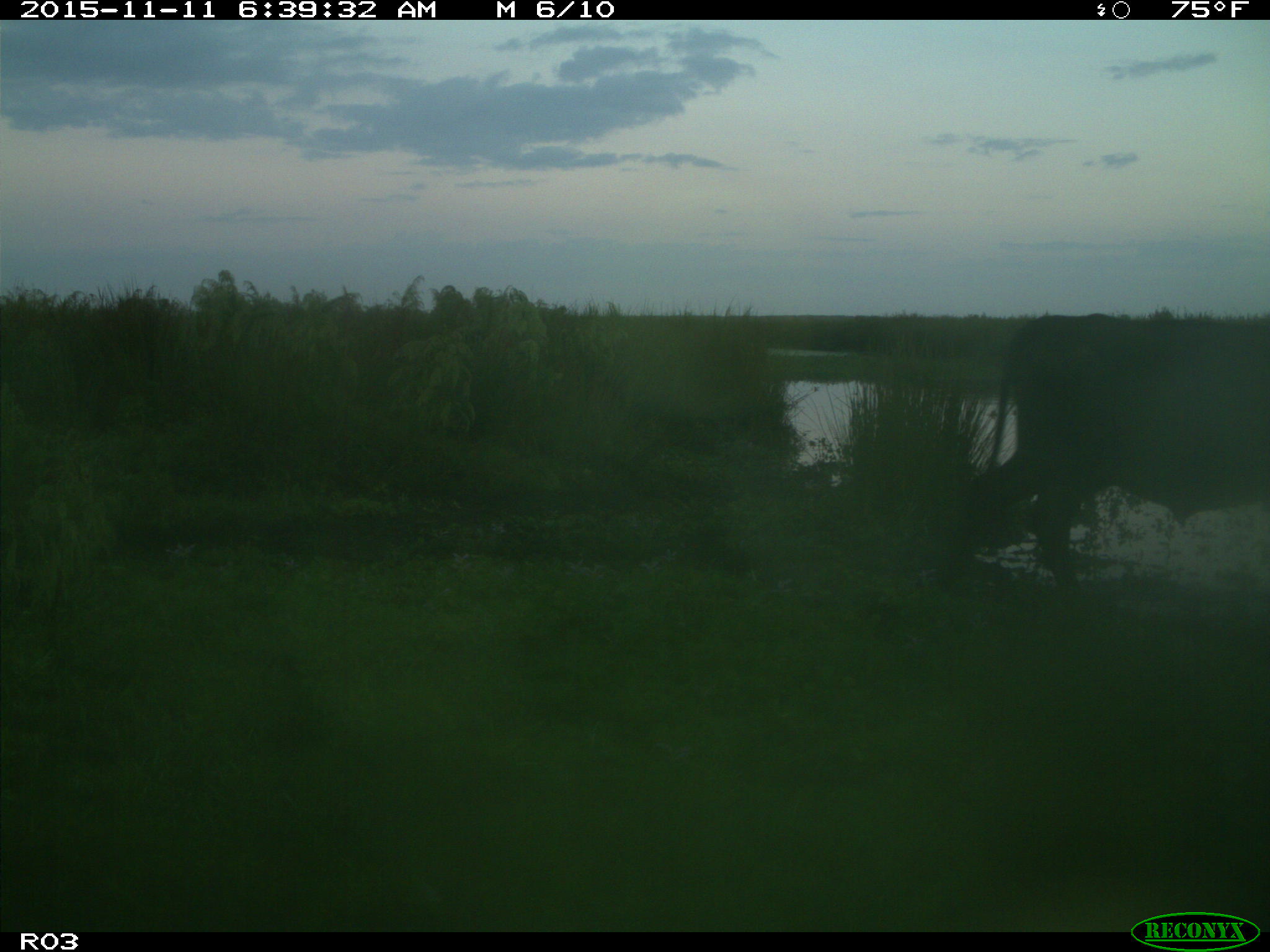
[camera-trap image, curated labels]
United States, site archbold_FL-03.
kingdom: Animalia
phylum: Chordata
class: Mammalia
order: Artiodactyla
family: Bovidae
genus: Bos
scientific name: Bos taurus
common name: domestic cow